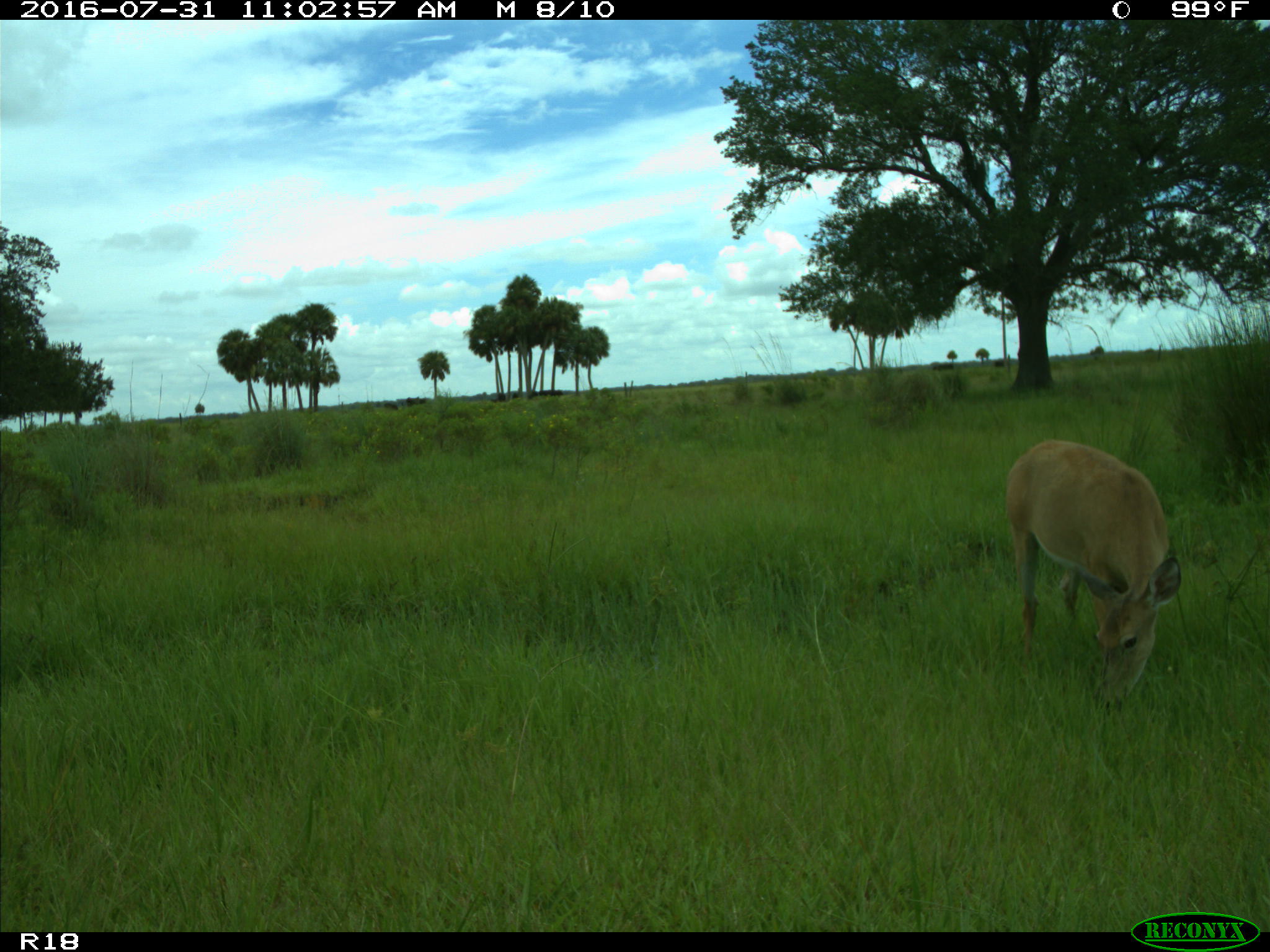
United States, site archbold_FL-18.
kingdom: Animalia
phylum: Chordata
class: Mammalia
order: Artiodactyla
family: Cervidae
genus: Odocoileus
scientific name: Odocoileus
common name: deer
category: unidentified deer